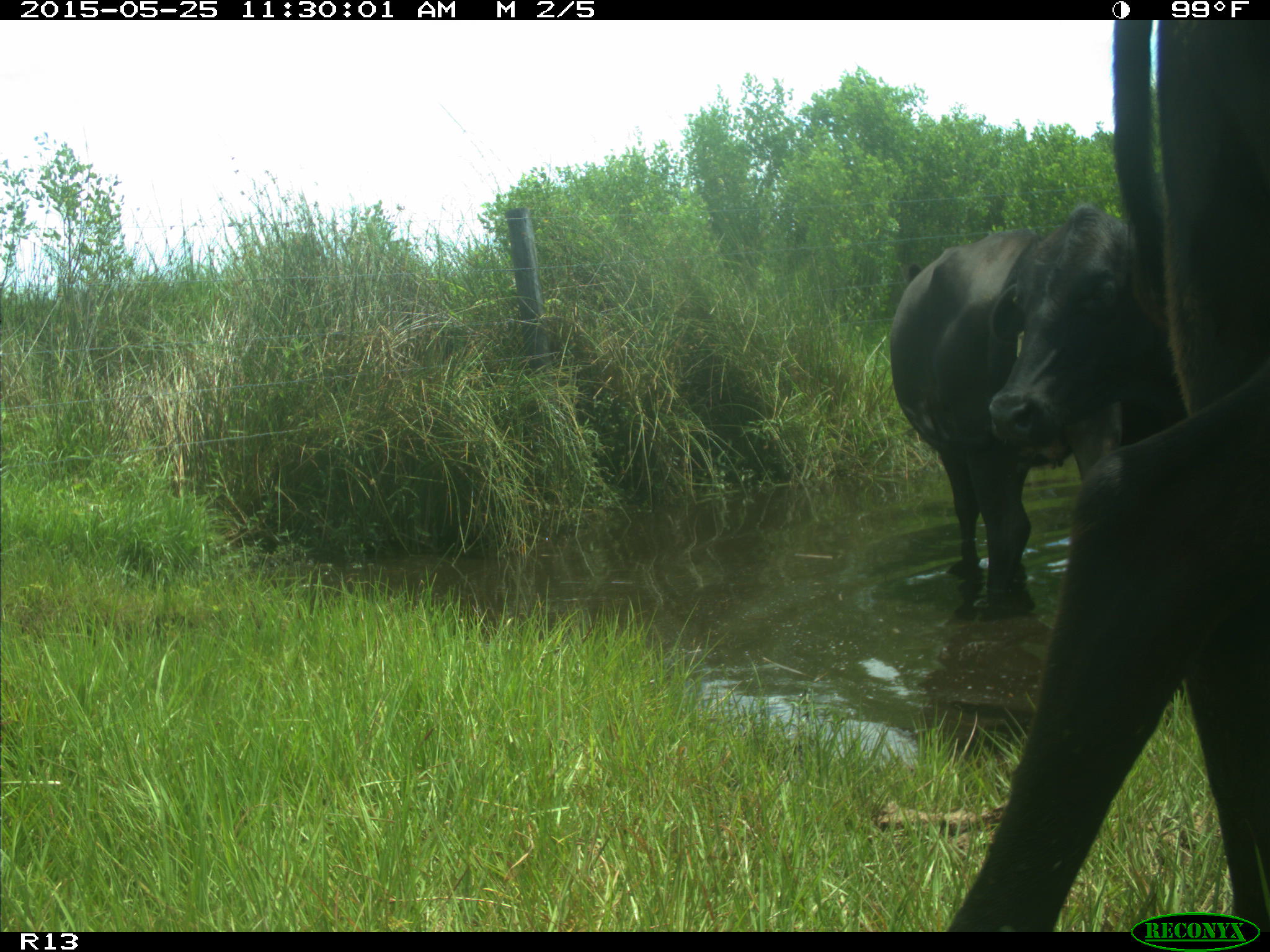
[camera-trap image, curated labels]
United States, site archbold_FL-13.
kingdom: Animalia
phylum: Chordata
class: Mammalia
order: Artiodactyla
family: Bovidae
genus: Bos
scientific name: Bos taurus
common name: domestic cow